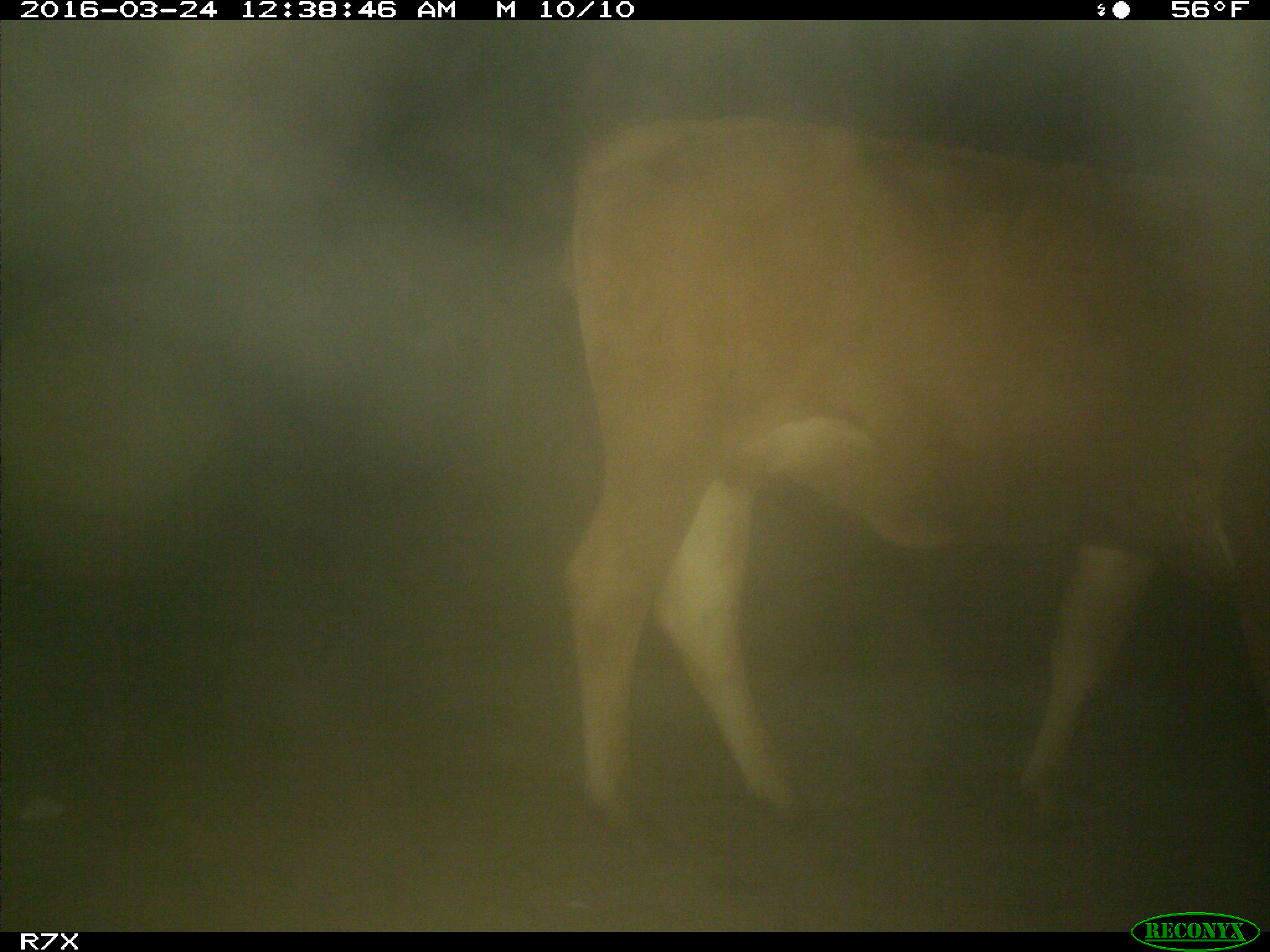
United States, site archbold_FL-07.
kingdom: Animalia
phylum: Chordata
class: Mammalia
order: Artiodactyla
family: Bovidae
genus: Bos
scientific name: Bos taurus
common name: domestic cow